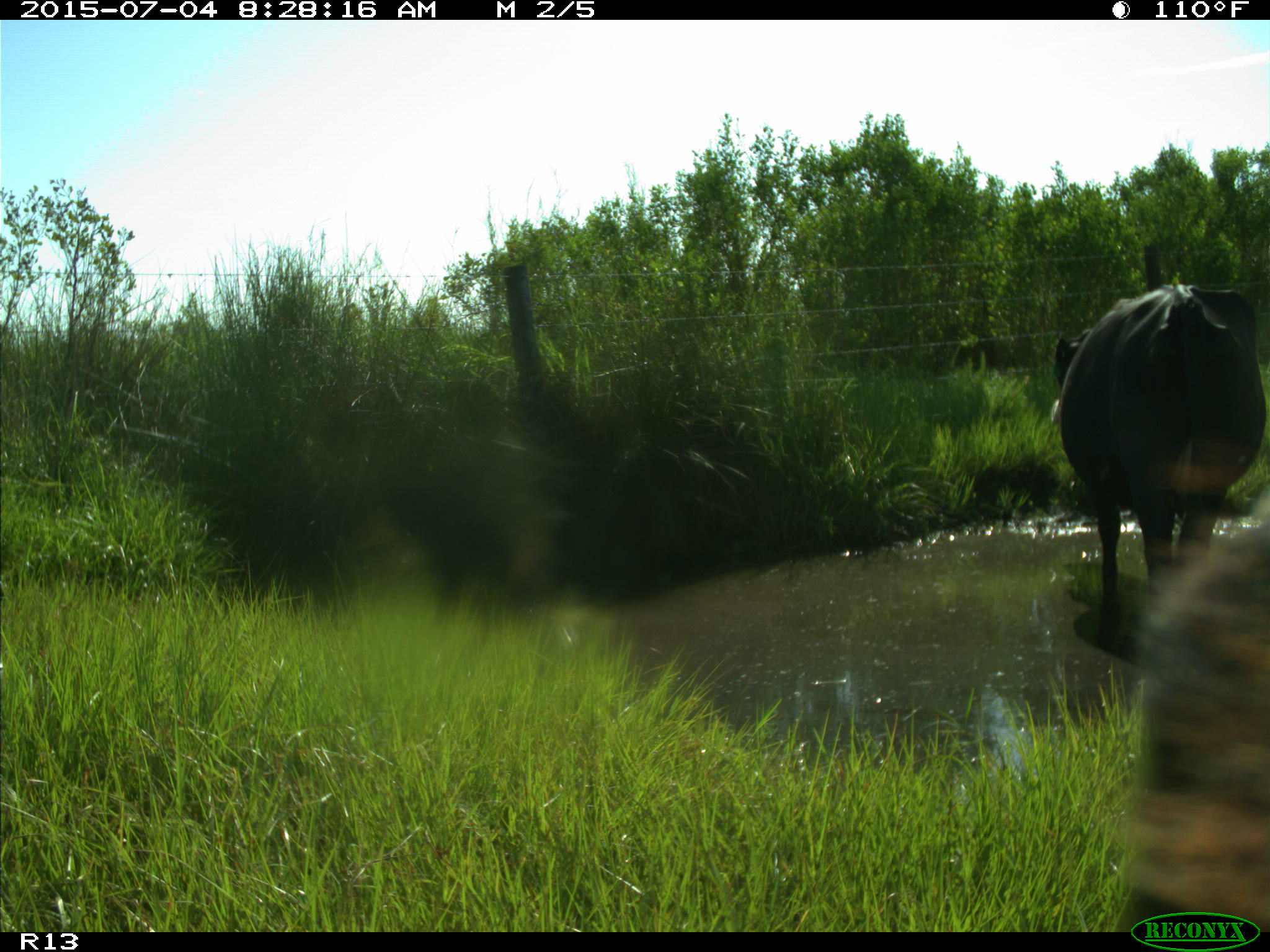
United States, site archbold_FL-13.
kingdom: Animalia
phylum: Chordata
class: Mammalia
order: Artiodactyla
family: Bovidae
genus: Bos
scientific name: Bos taurus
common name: domestic cow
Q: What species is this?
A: Bos taurus (domestic cow).